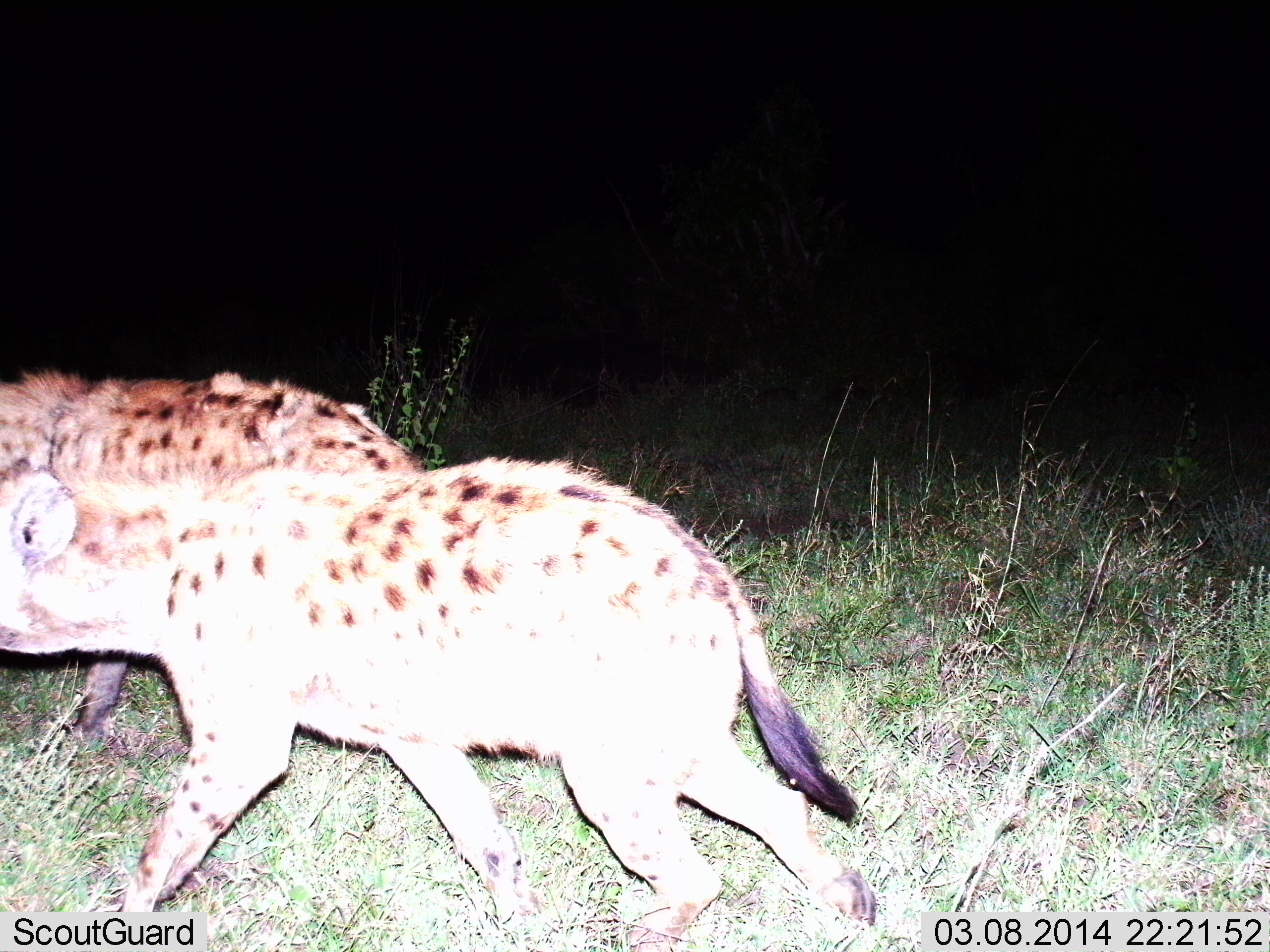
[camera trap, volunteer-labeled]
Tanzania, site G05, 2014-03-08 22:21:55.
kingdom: Animalia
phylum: Chordata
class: Mammalia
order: Carnivora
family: Hyaenidae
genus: Crocuta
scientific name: Crocuta crocuta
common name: spotted hyena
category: hyenaspotted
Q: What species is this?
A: Hyenaspotted (spotted hyena) (Crocuta crocuta).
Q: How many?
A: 2.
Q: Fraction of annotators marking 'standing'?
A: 0%.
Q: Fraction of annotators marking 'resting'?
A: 0%.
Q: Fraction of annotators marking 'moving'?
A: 100%.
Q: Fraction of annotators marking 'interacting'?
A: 0%.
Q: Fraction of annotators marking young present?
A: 0%.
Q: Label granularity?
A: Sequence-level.